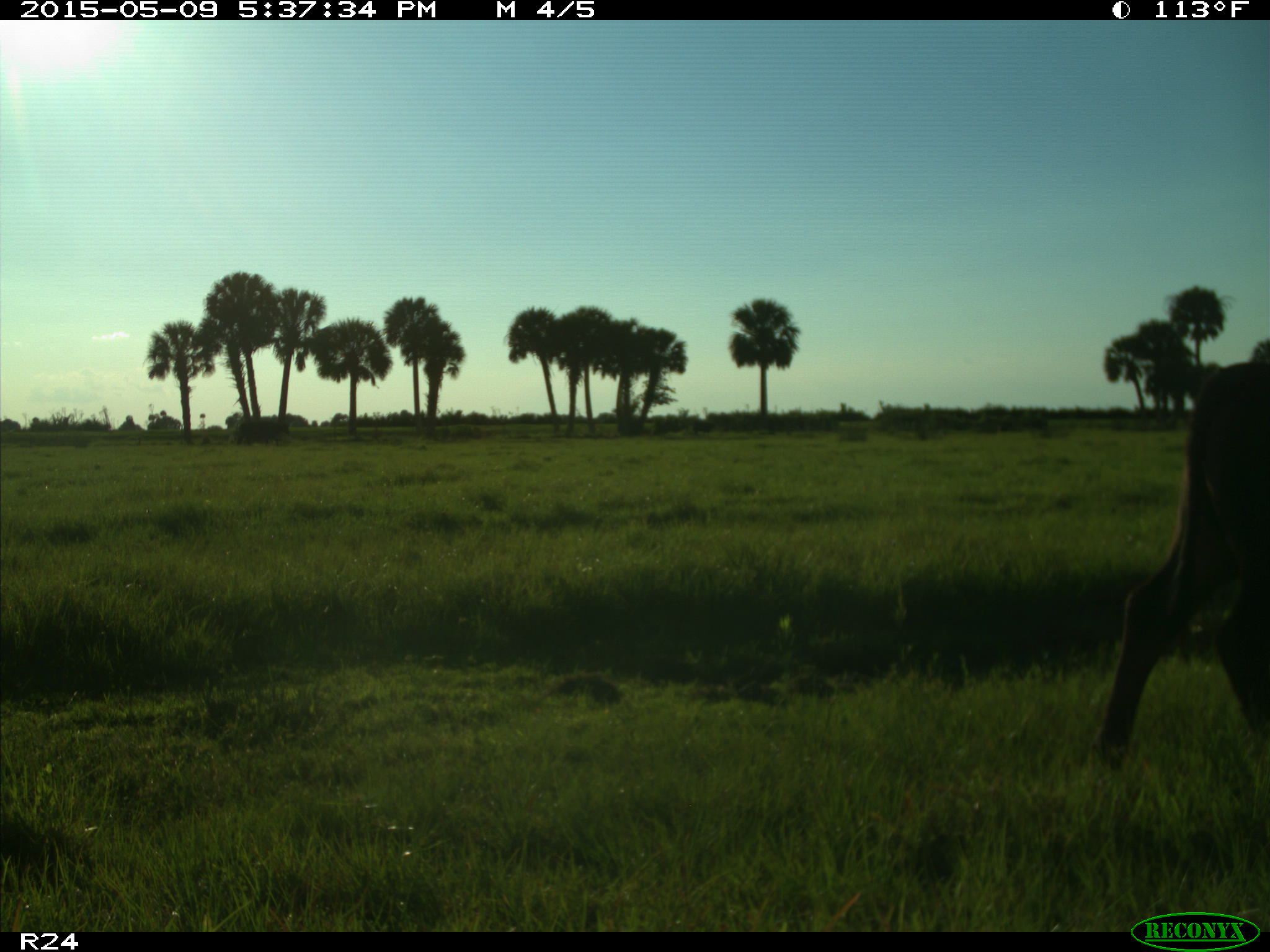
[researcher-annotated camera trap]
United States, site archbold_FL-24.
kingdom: Animalia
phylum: Chordata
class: Mammalia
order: Artiodactyla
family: Bovidae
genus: Bos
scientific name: Bos taurus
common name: domestic cow